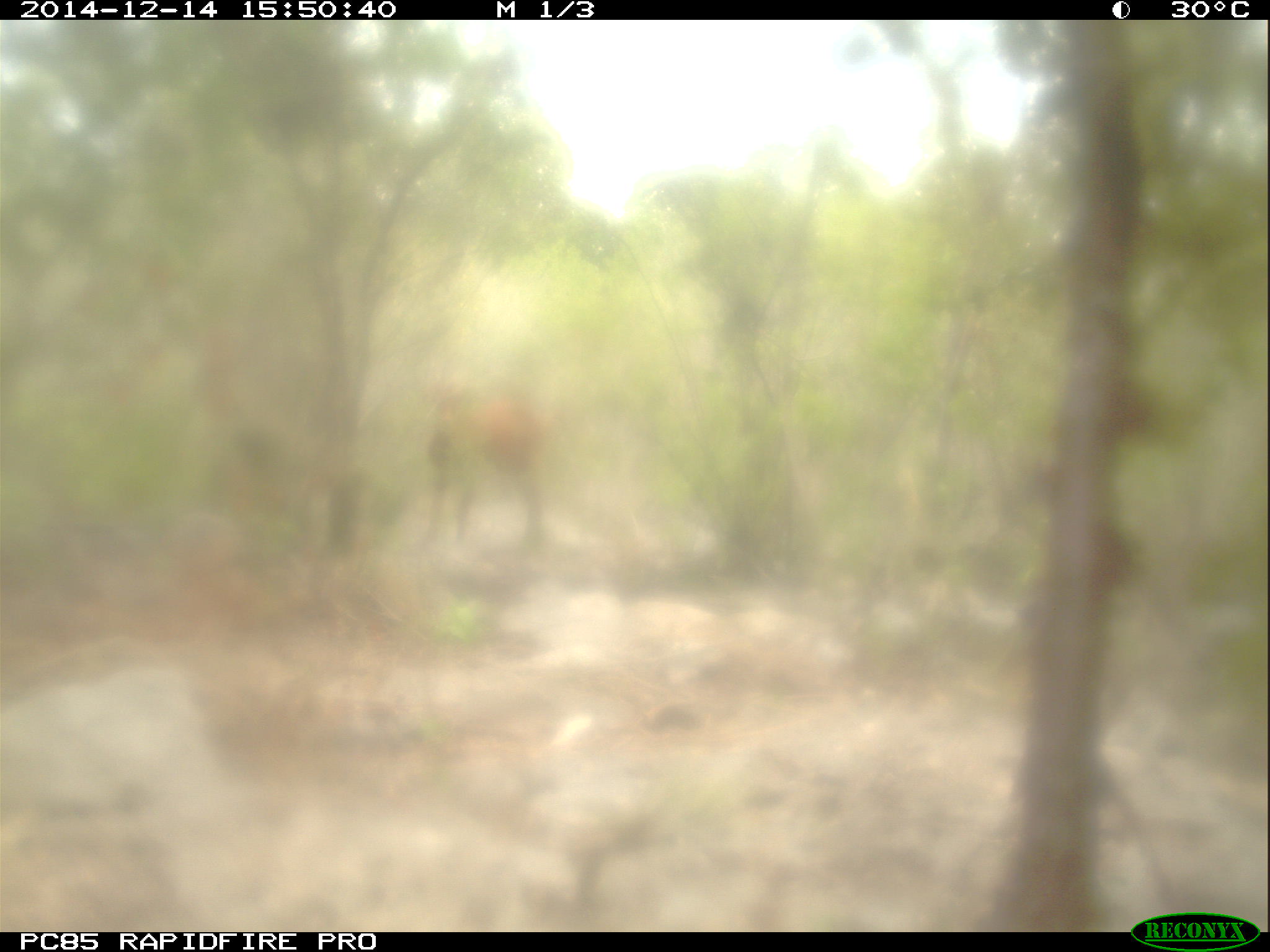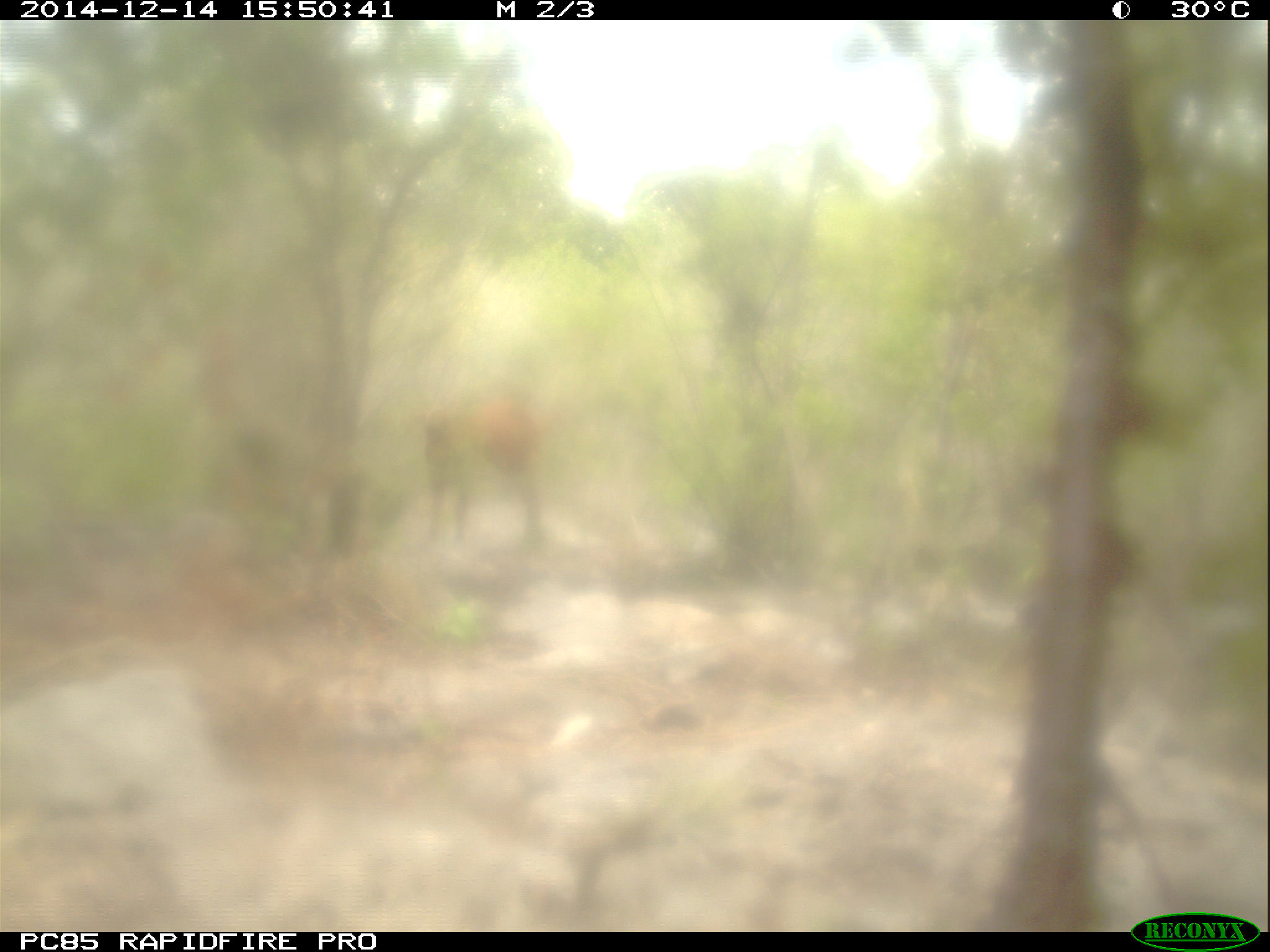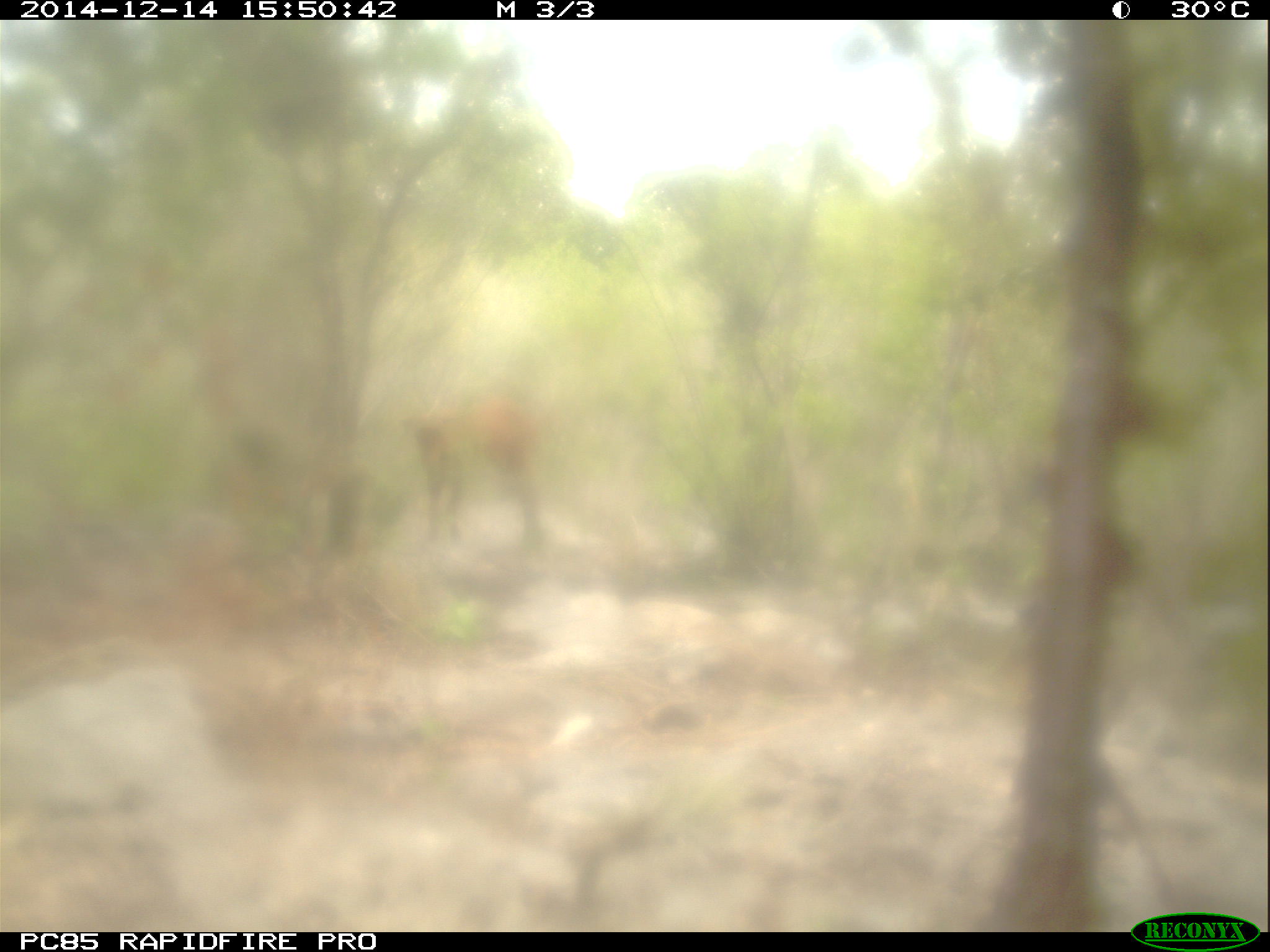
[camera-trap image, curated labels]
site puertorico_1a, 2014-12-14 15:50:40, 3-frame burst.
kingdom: Animalia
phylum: Chordata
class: Mammalia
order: Artiodactyla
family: Bovidae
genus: Capra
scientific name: Capra hircus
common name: goat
Goat (Capra hircus).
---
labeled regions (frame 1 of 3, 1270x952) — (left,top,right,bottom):
goat: (417,379,555,550)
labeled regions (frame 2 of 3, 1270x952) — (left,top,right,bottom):
goat: (415,389,549,550)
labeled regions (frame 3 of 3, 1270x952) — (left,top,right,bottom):
goat: (403,392,546,550)